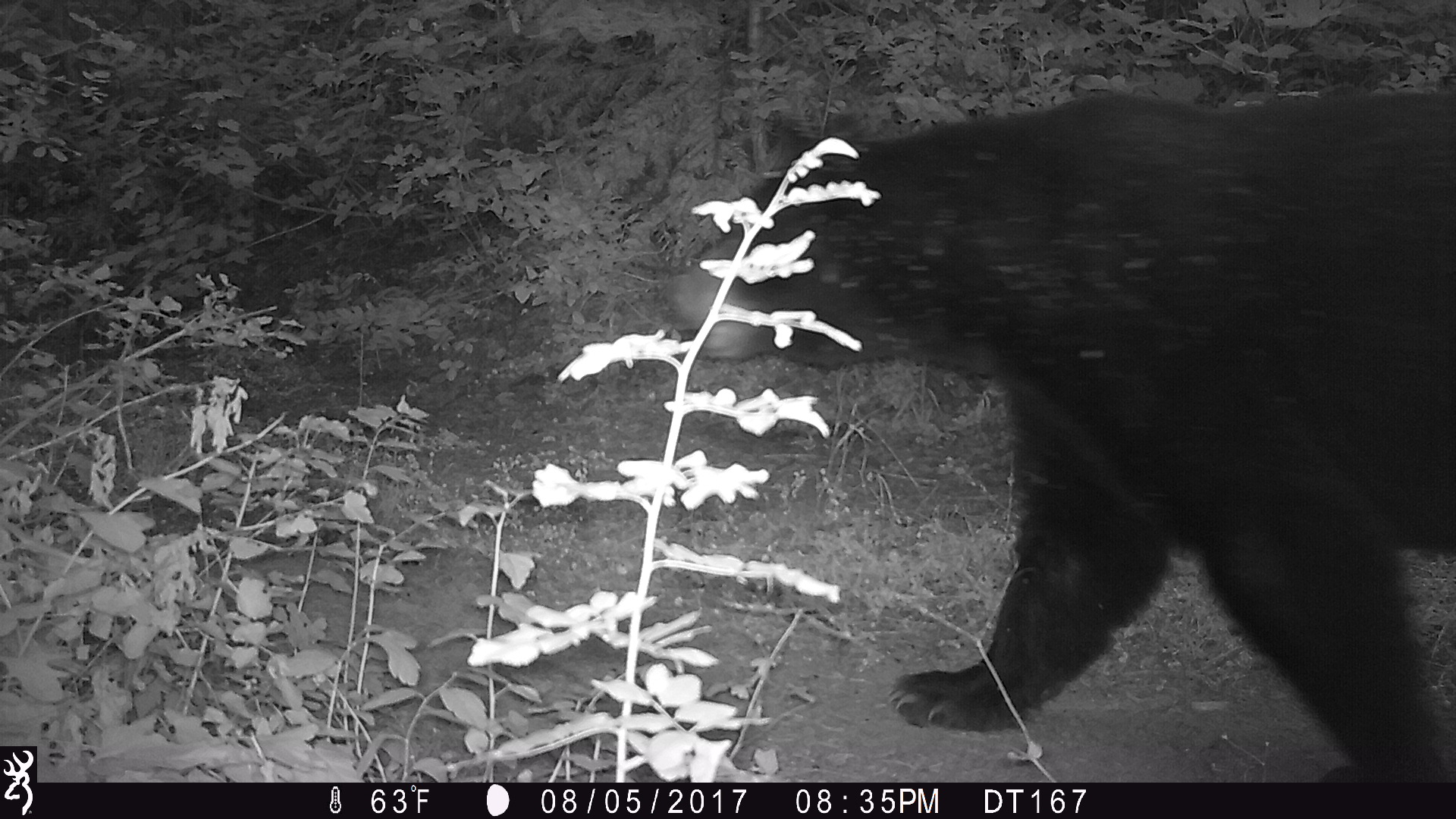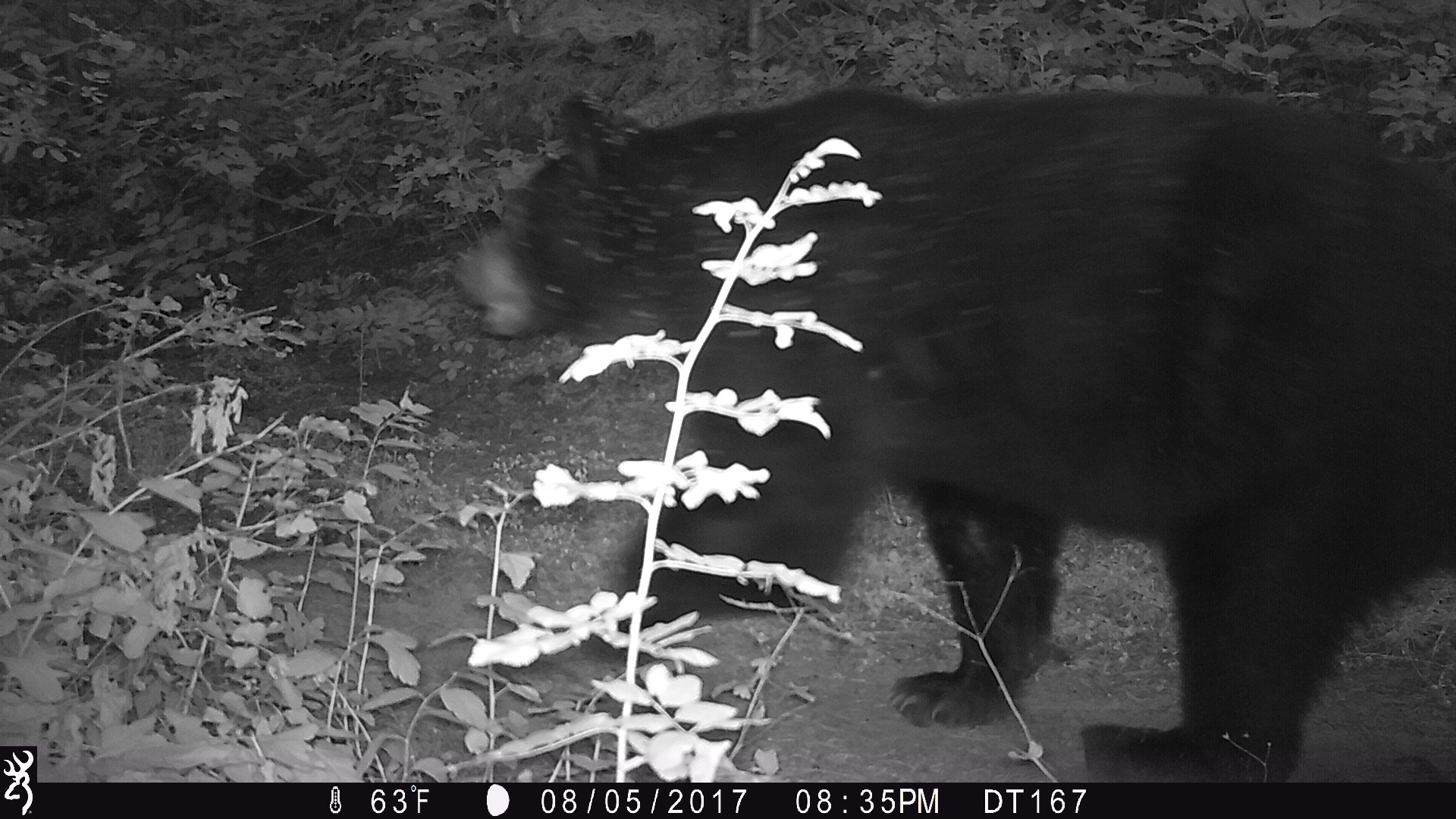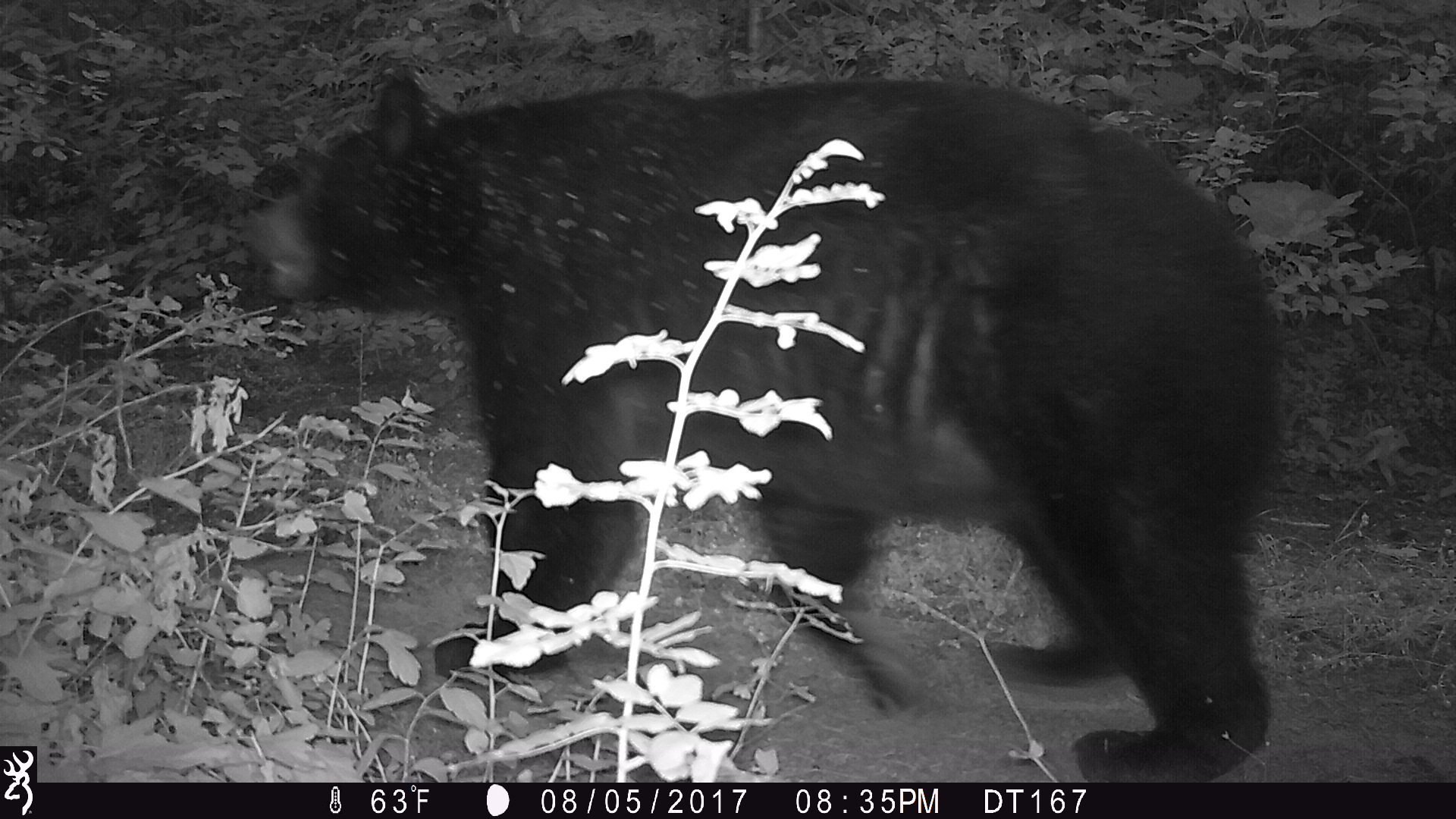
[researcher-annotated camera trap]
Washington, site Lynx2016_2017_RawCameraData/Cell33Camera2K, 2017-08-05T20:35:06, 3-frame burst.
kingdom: Animalia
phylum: Chordata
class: Mammalia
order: Carnivora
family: Ursidae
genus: Ursus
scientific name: Ursus americanus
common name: american black bear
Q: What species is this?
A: Ursus americanus (american black bear).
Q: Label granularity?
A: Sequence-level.